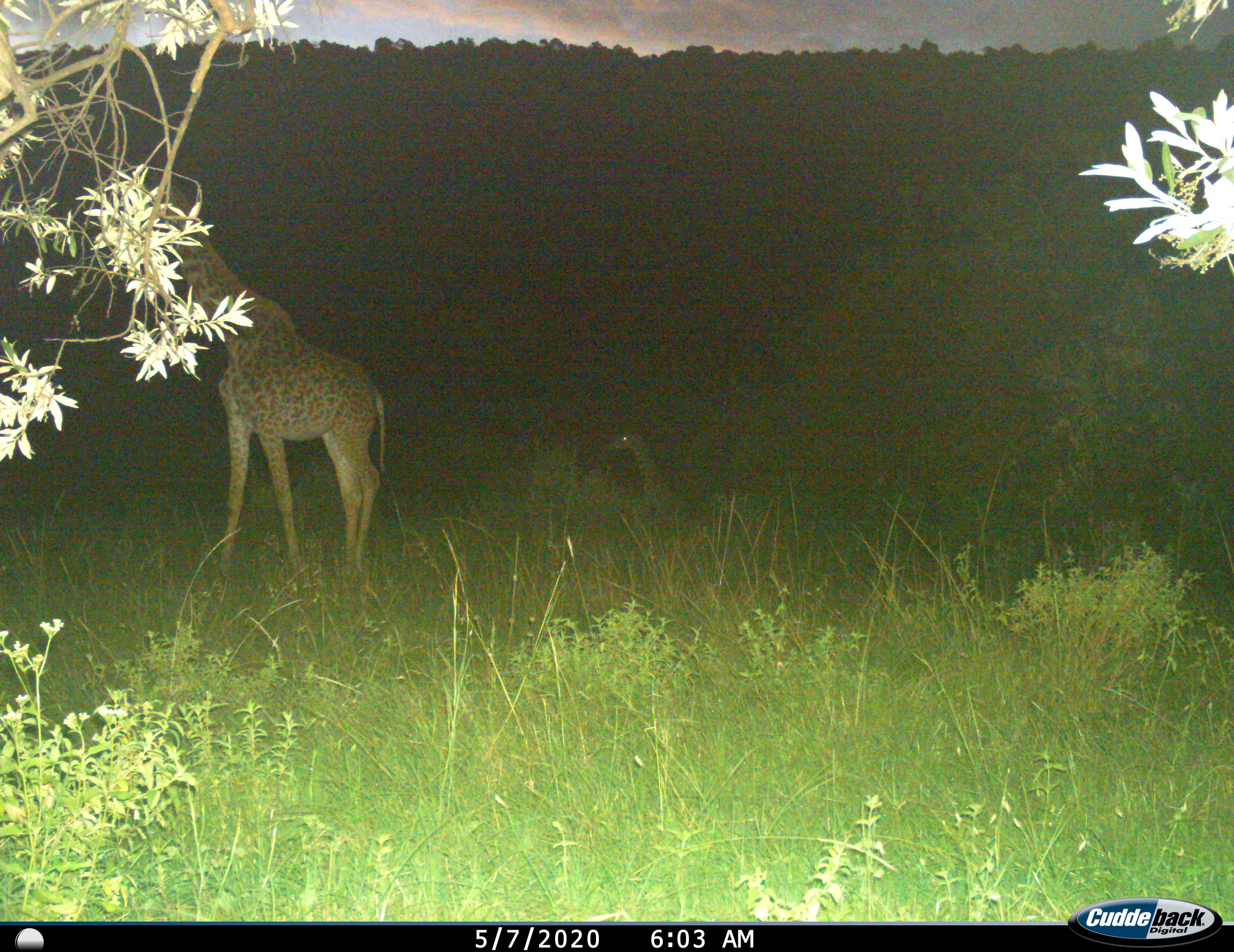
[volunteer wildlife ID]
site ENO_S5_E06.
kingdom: Animalia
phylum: Chordata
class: Mammalia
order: Artiodactyla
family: Giraffidae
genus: Giraffa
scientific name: Giraffa camelopardalis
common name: giraffe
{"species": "giraffe (Giraffa camelopardalis)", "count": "2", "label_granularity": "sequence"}